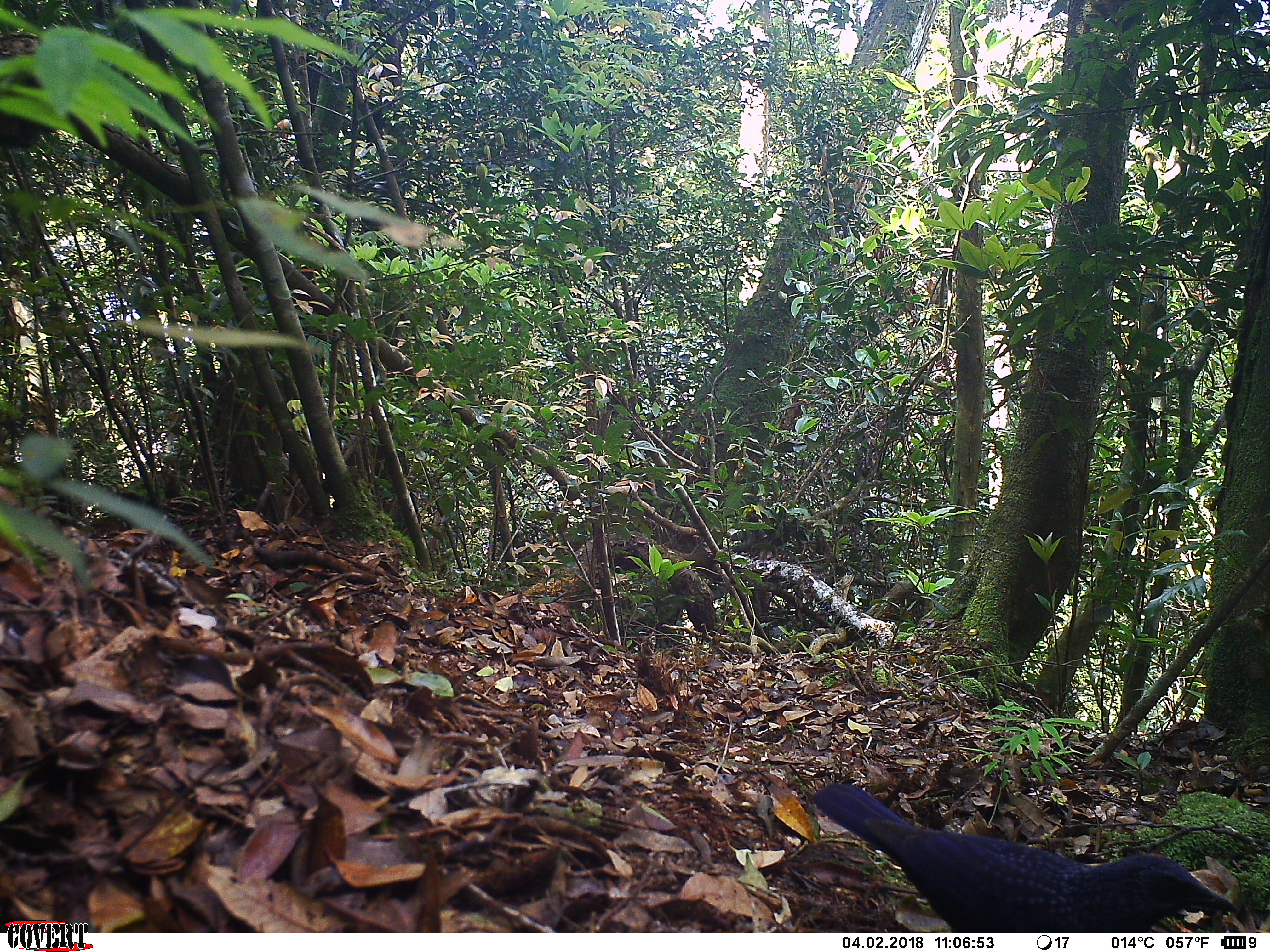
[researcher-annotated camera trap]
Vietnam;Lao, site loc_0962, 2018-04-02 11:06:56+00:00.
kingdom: Animalia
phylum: Chordata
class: Aves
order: Passeriformes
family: Muscicapidae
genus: Myophonus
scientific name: Myophonus caeruleus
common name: blue whistling thrush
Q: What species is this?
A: Blue whistling thrush (Myophonus caeruleus).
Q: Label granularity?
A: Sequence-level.